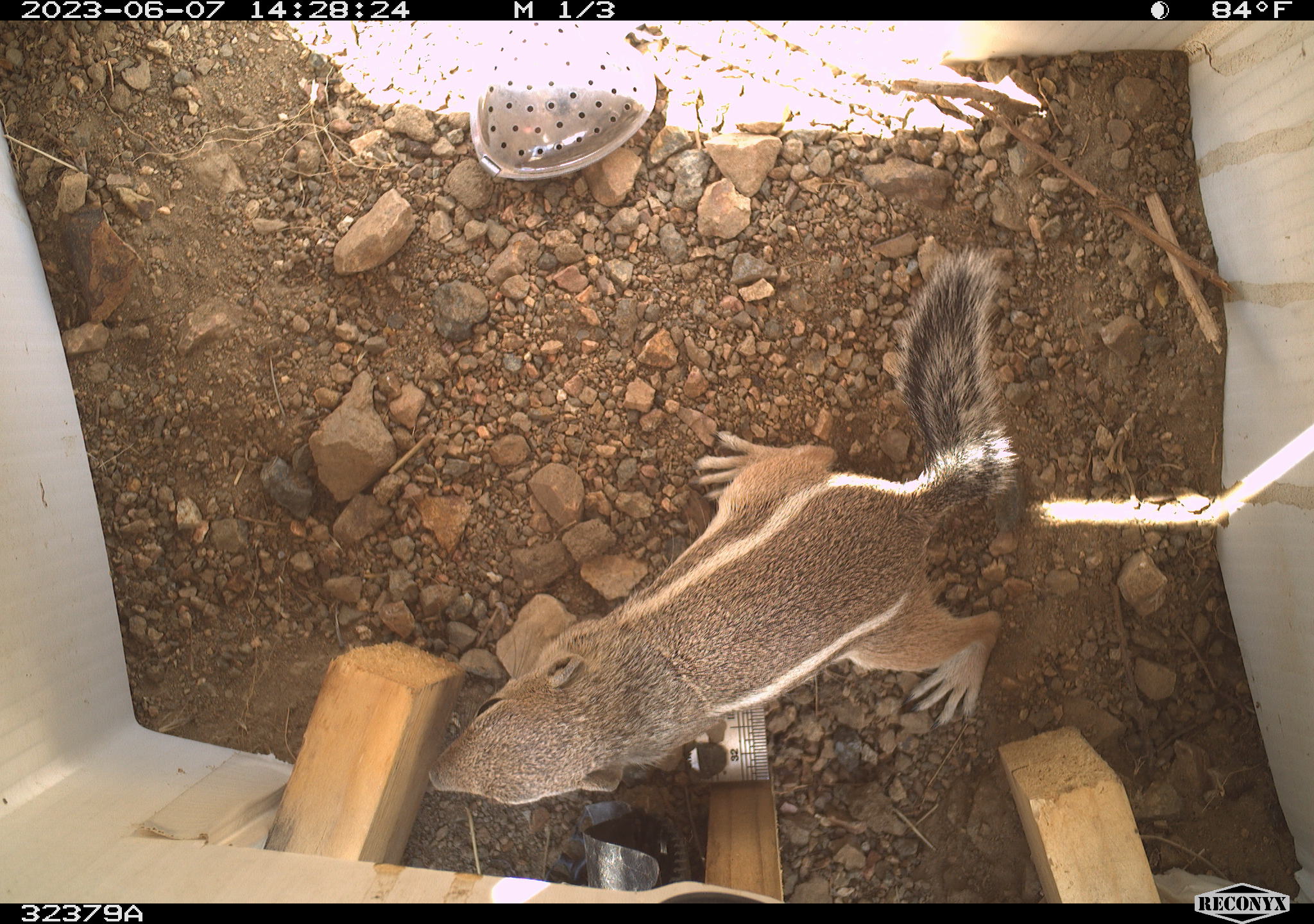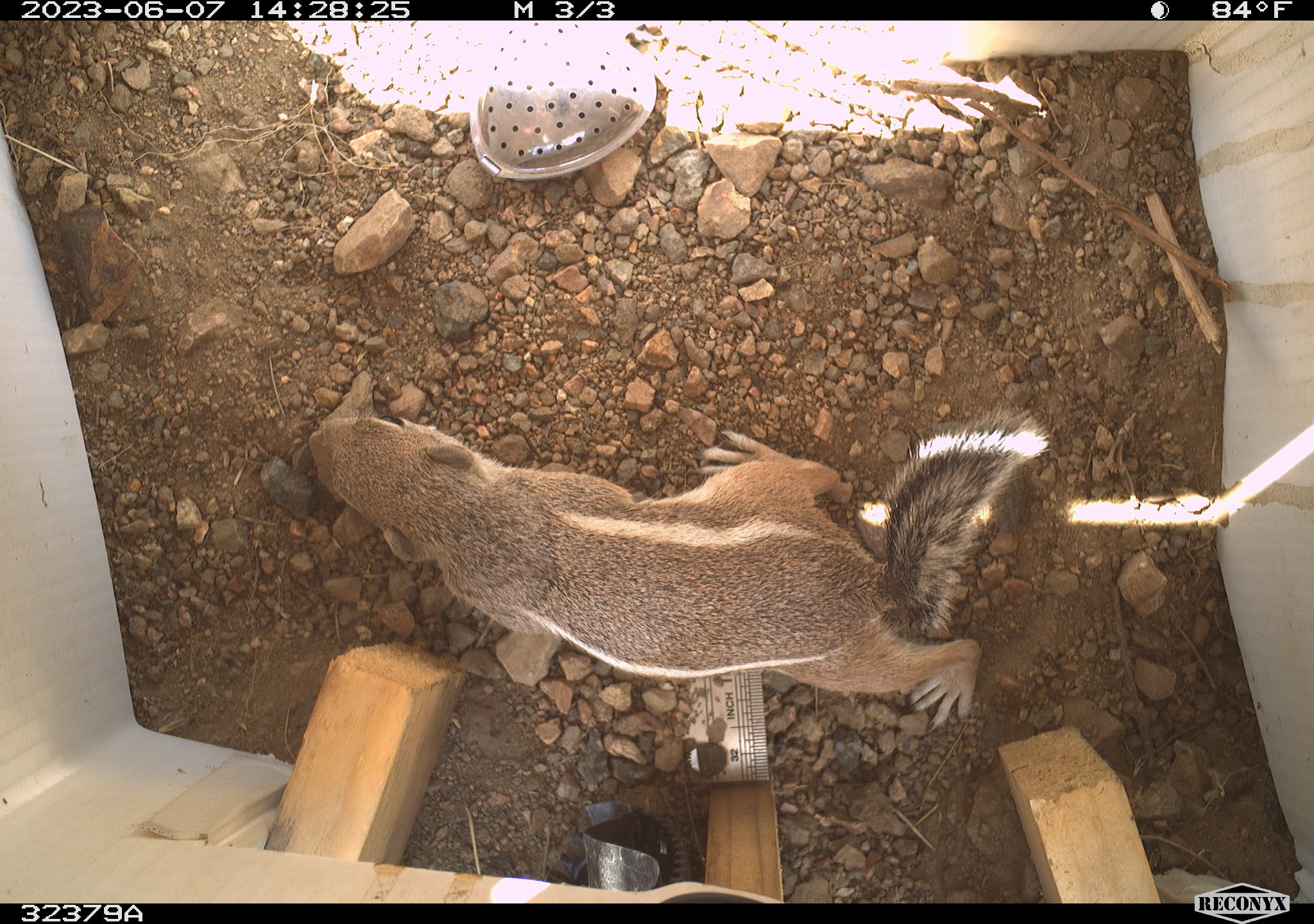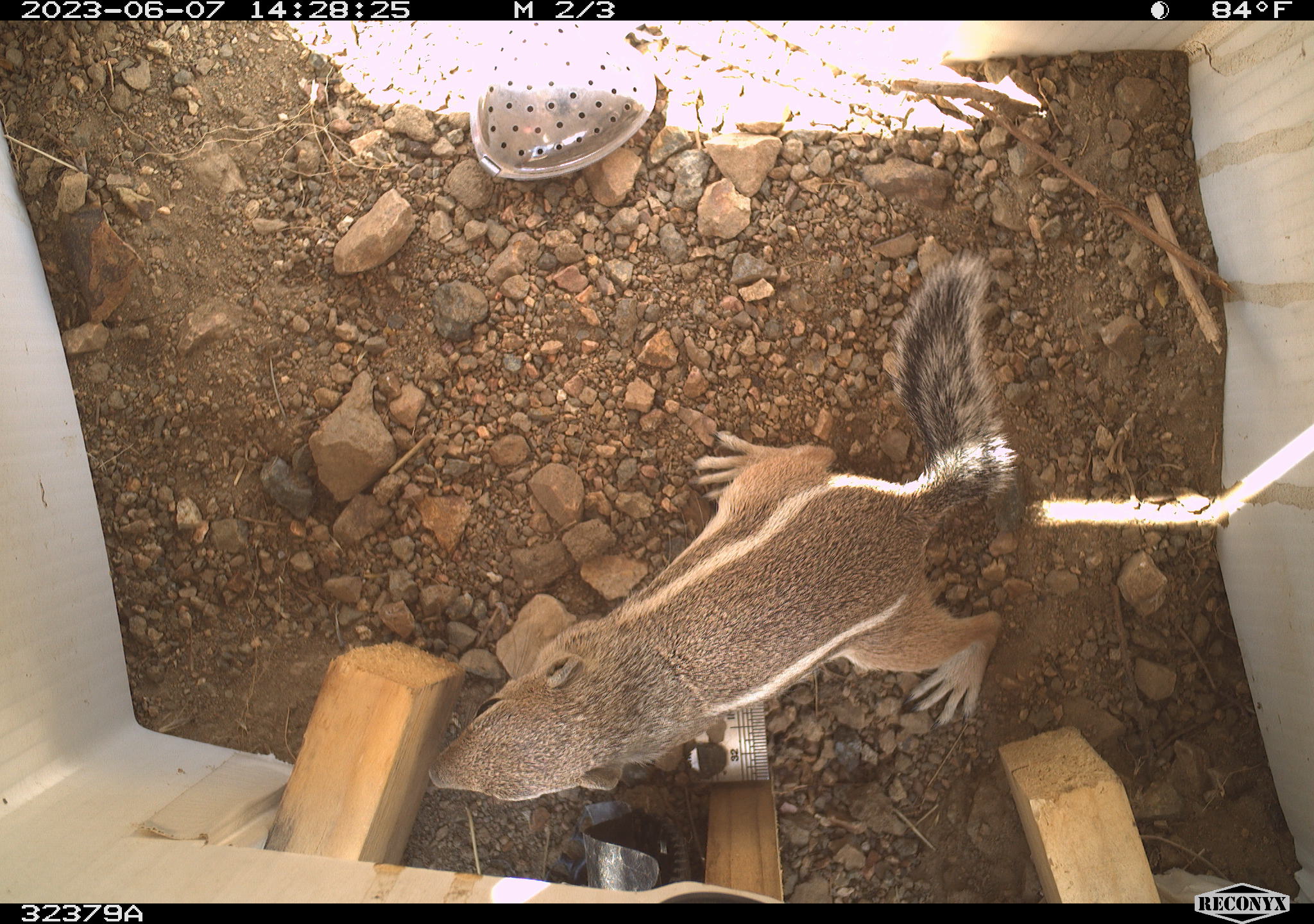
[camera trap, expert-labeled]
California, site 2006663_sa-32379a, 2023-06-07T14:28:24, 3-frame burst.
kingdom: Animalia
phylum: Chordata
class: Mammalia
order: Rodentia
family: Sciuridae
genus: Ammospermophilus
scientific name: Ammospermophilus leucurus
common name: white-tailed antelope squirrel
White-tailed antelope squirrel (Ammospermophilus leucurus).